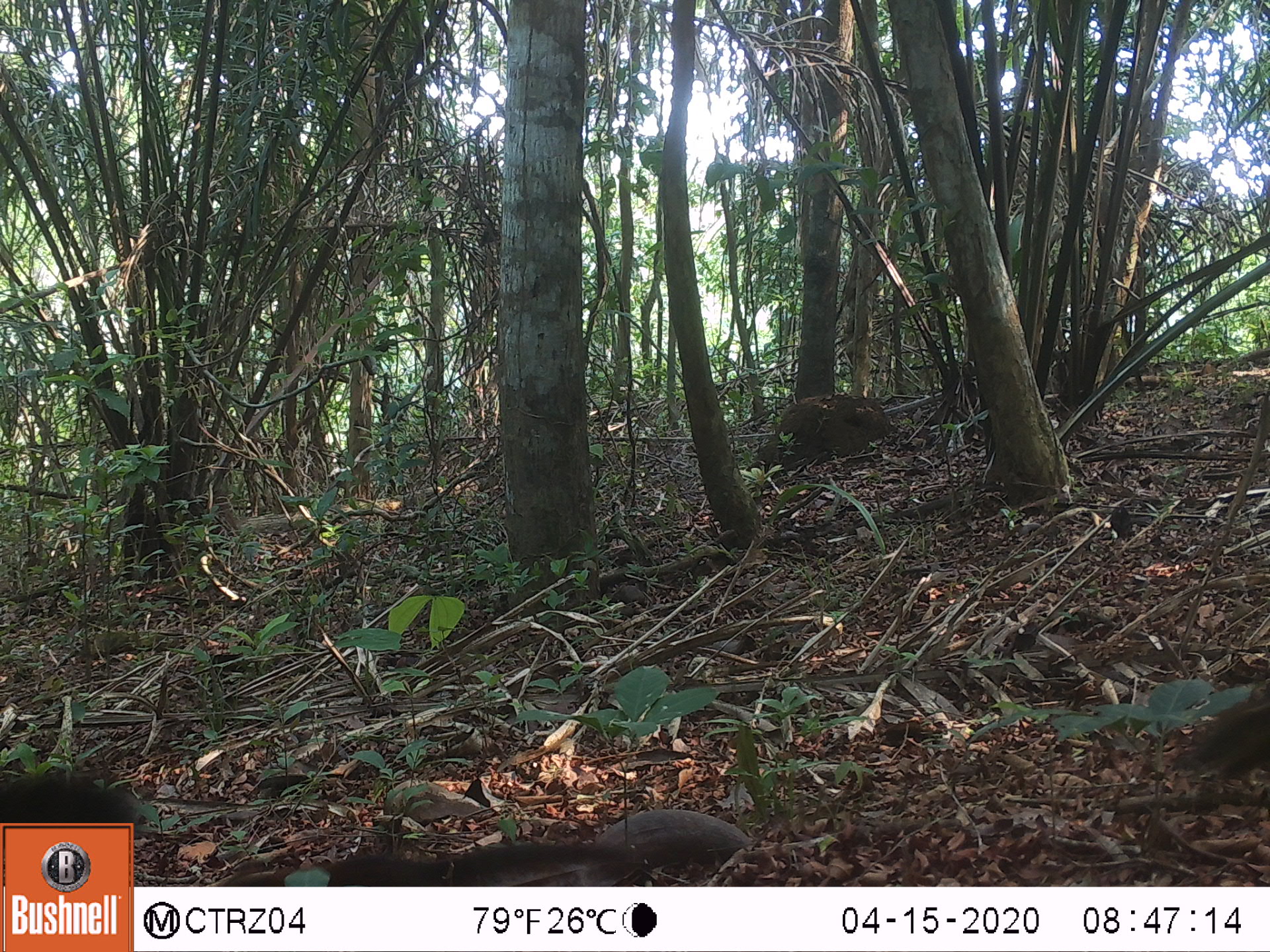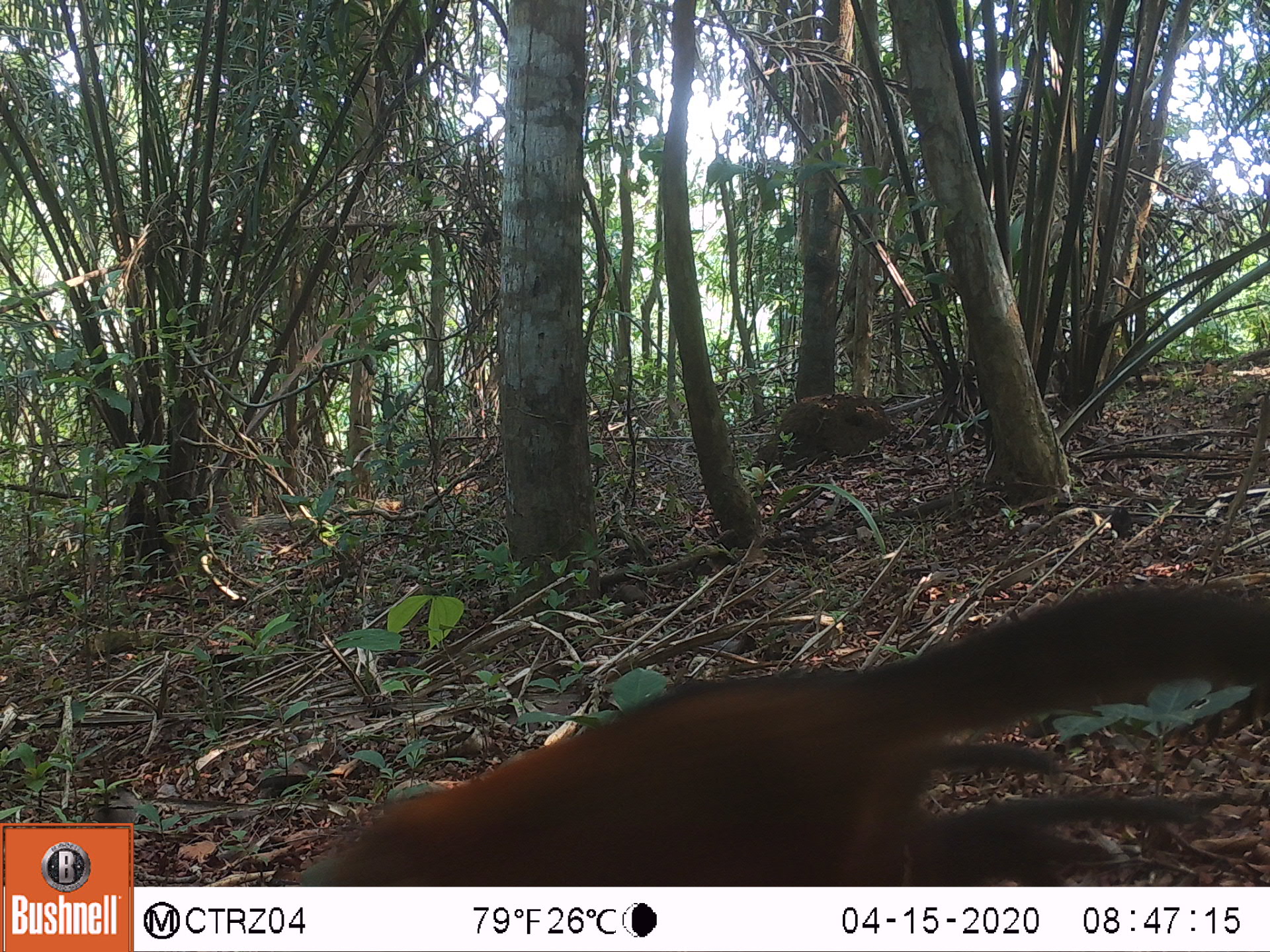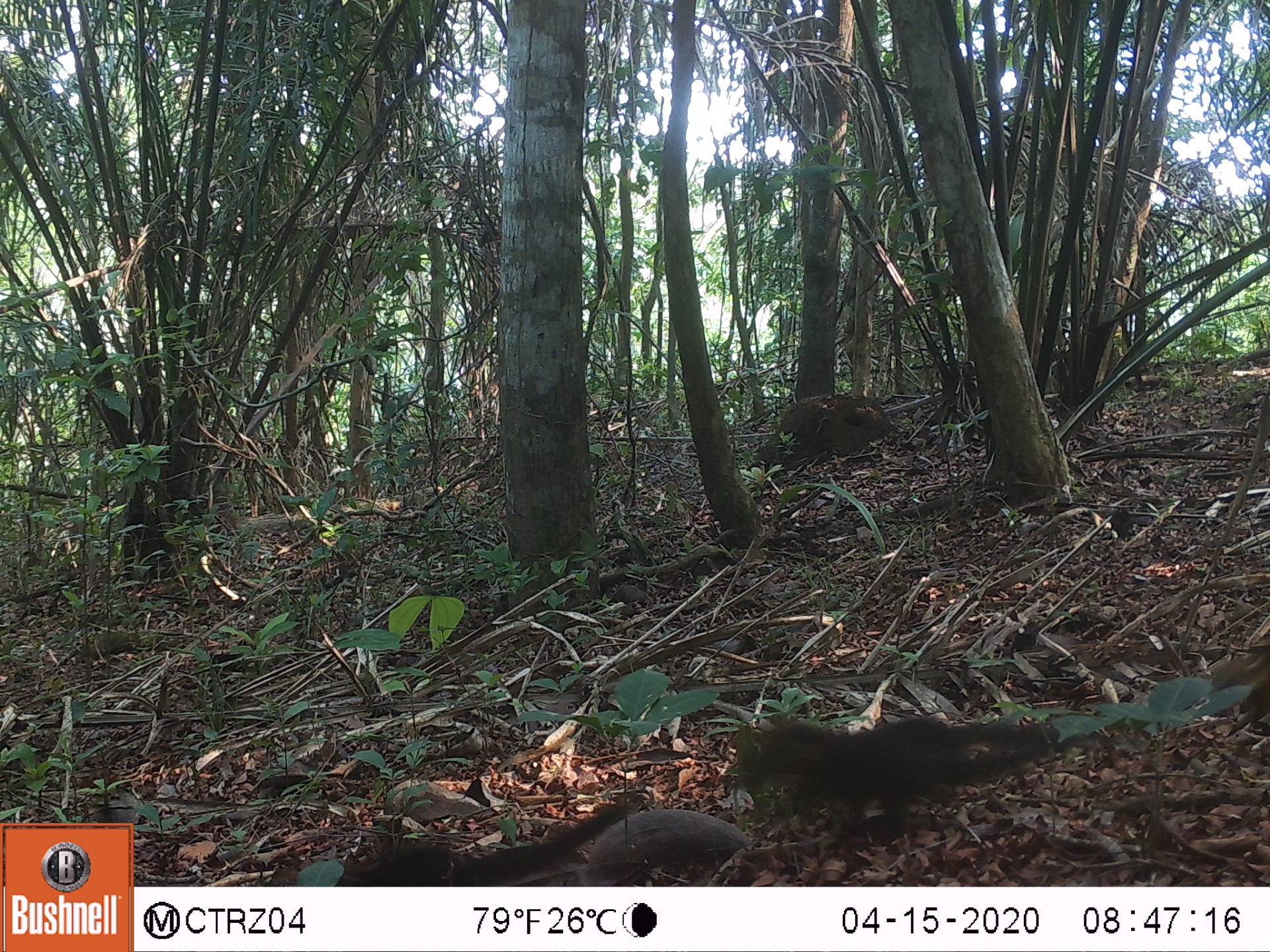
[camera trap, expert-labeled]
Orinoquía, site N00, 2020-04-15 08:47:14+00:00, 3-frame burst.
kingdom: Animalia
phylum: Chordata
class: Mammalia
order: Carnivora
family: Procyonidae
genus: Nasua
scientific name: Nasua nasua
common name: south american coati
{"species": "south american coati (Nasua nasua)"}